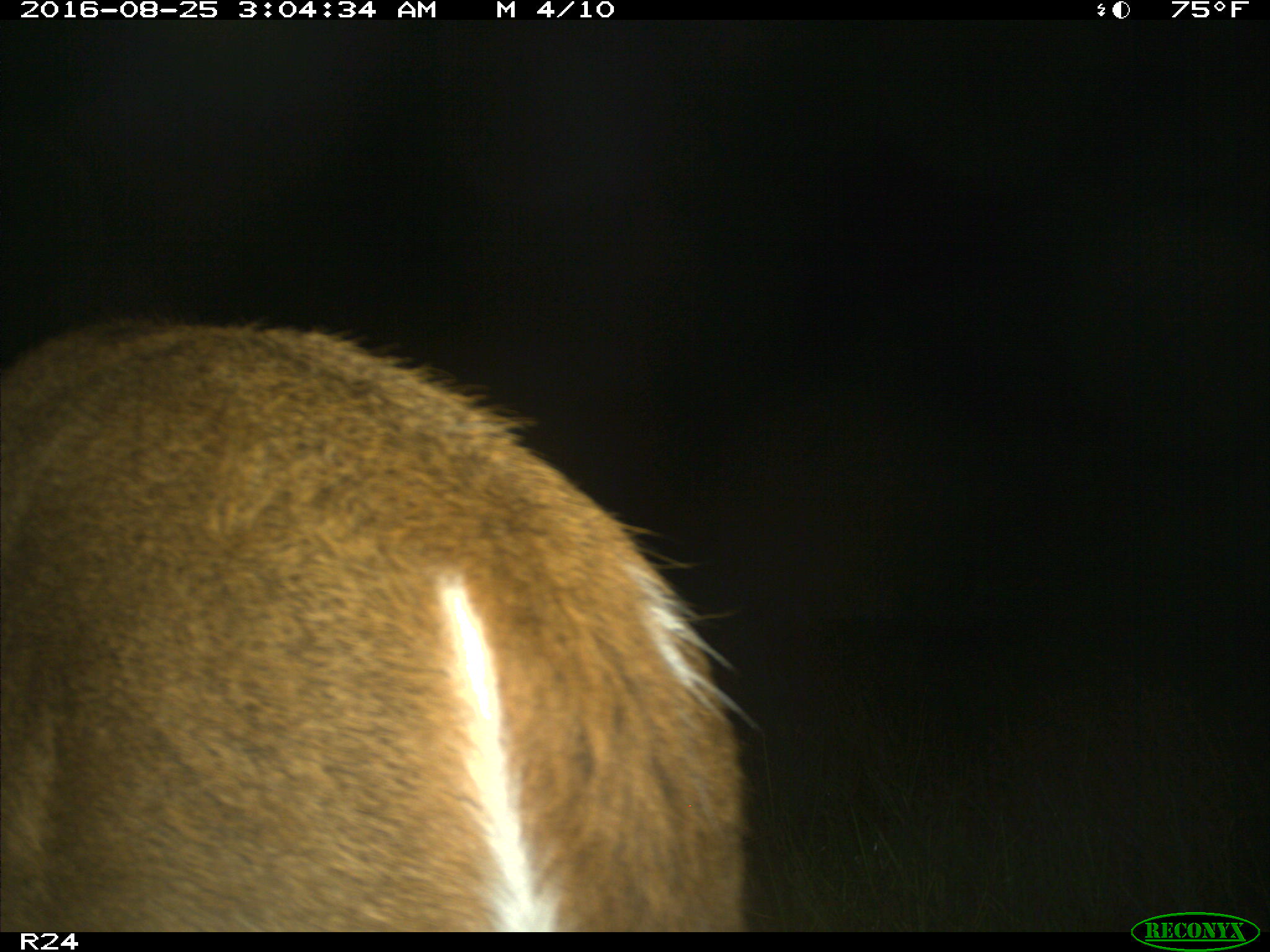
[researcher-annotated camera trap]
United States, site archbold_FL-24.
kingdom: Animalia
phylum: Chordata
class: Mammalia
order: Artiodactyla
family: Cervidae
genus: Odocoileus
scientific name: Odocoileus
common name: deer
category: unidentified deer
Unidentified deer (deer) (Odocoileus).